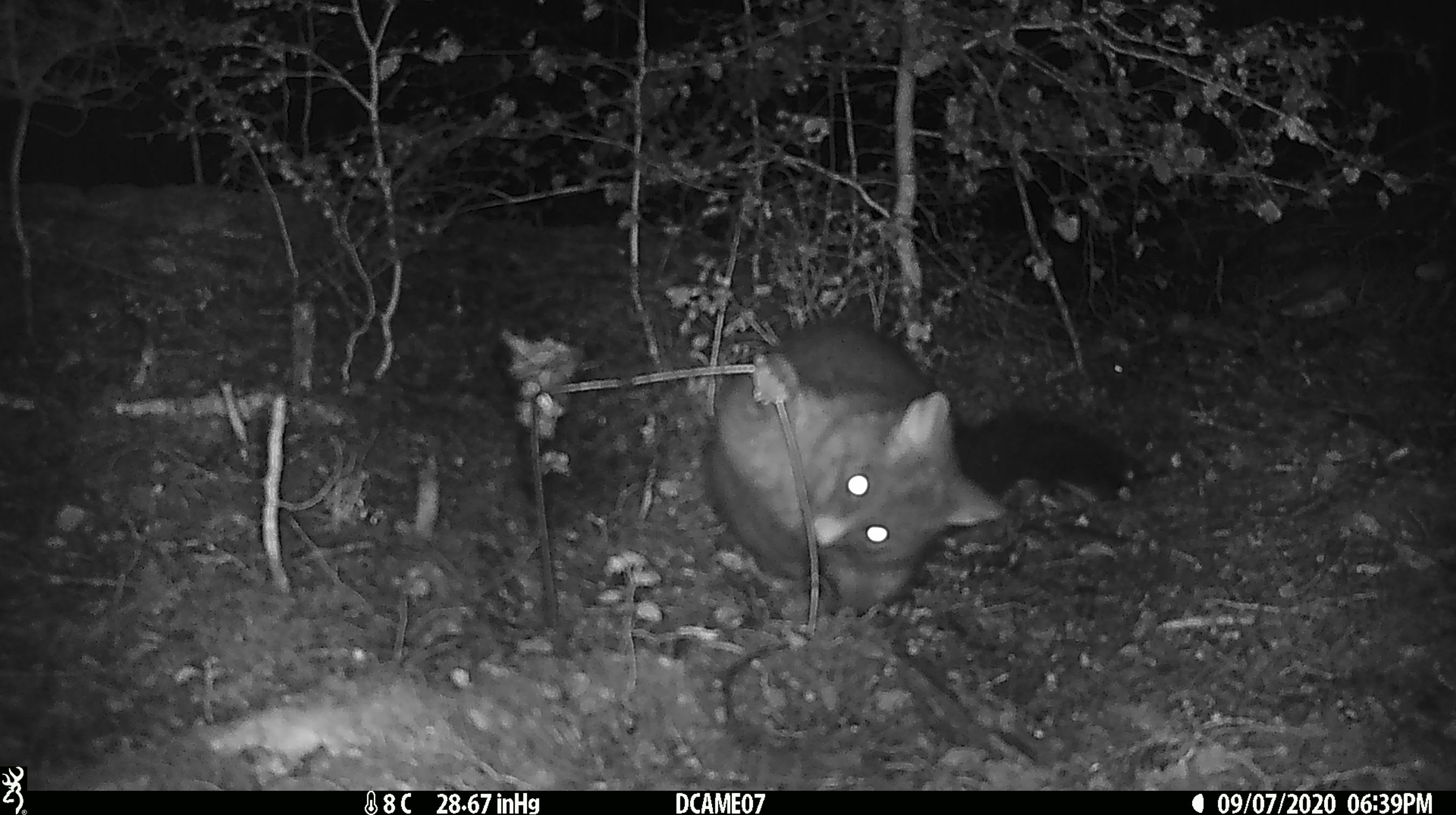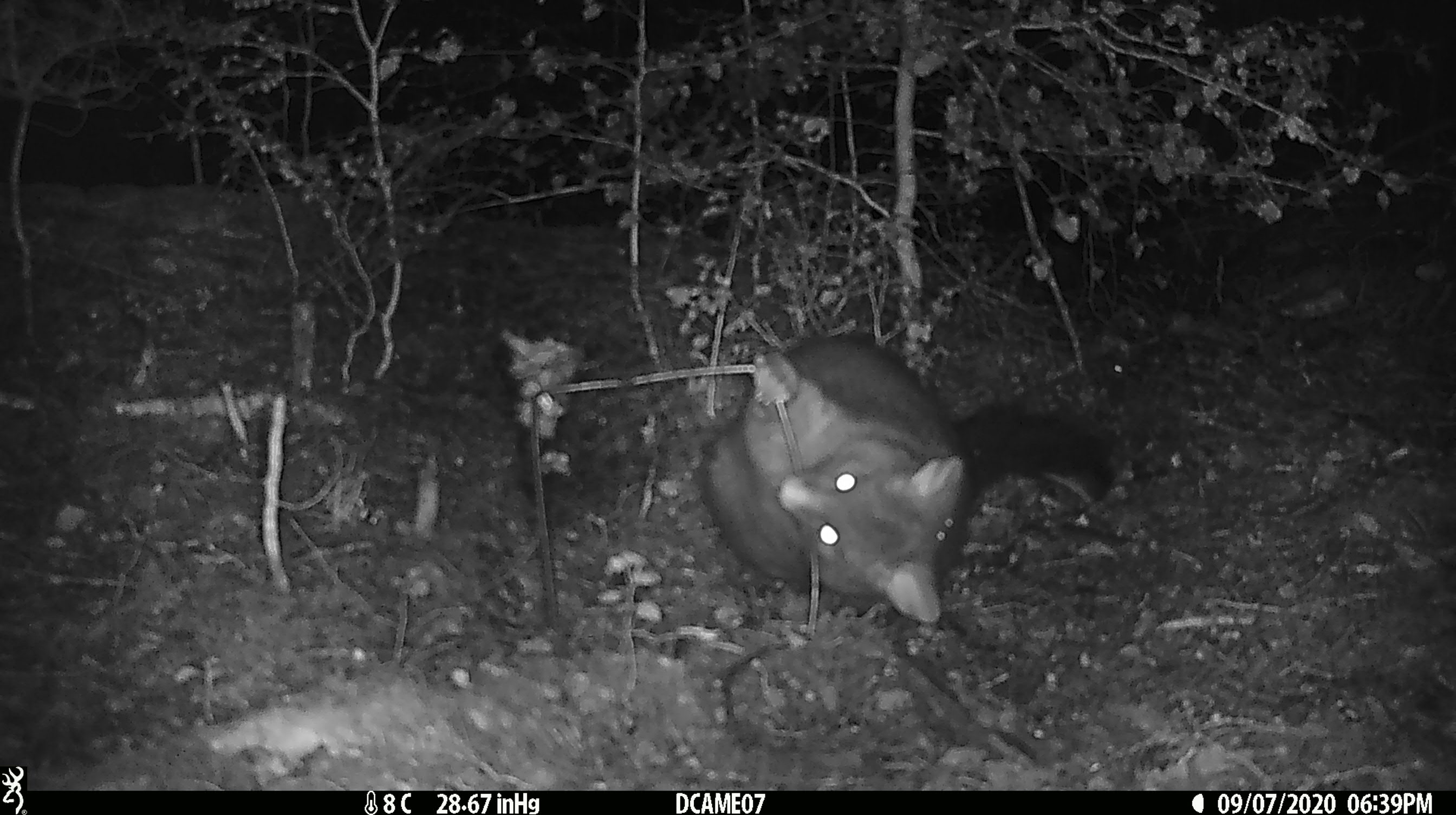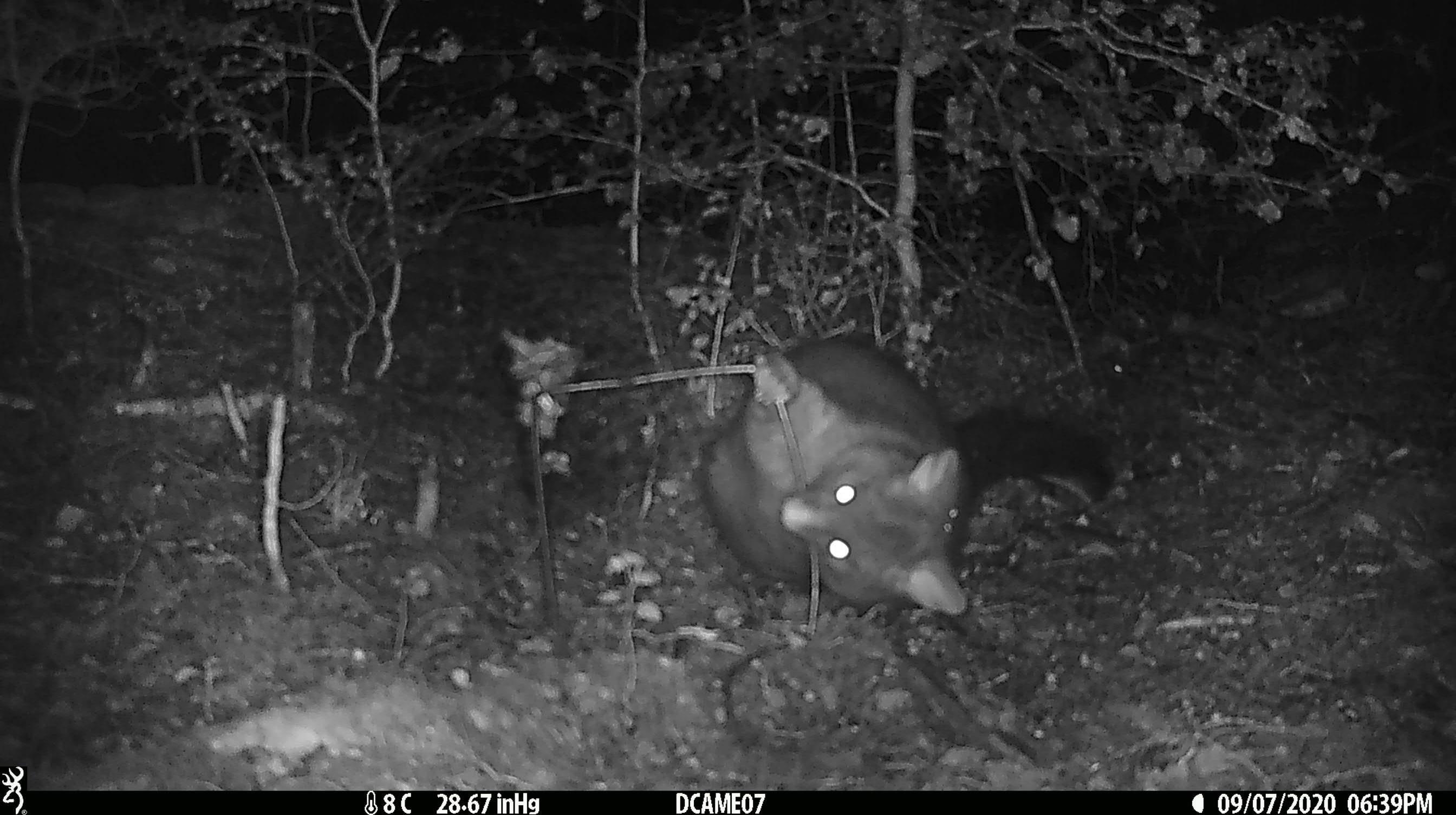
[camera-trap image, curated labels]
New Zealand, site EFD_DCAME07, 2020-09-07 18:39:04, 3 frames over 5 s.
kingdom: Animalia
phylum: Chordata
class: Mammalia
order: Diprotodontia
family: Phalangeridae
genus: Trichosurus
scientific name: Trichosurus vulpecula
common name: common brushtail possum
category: possum